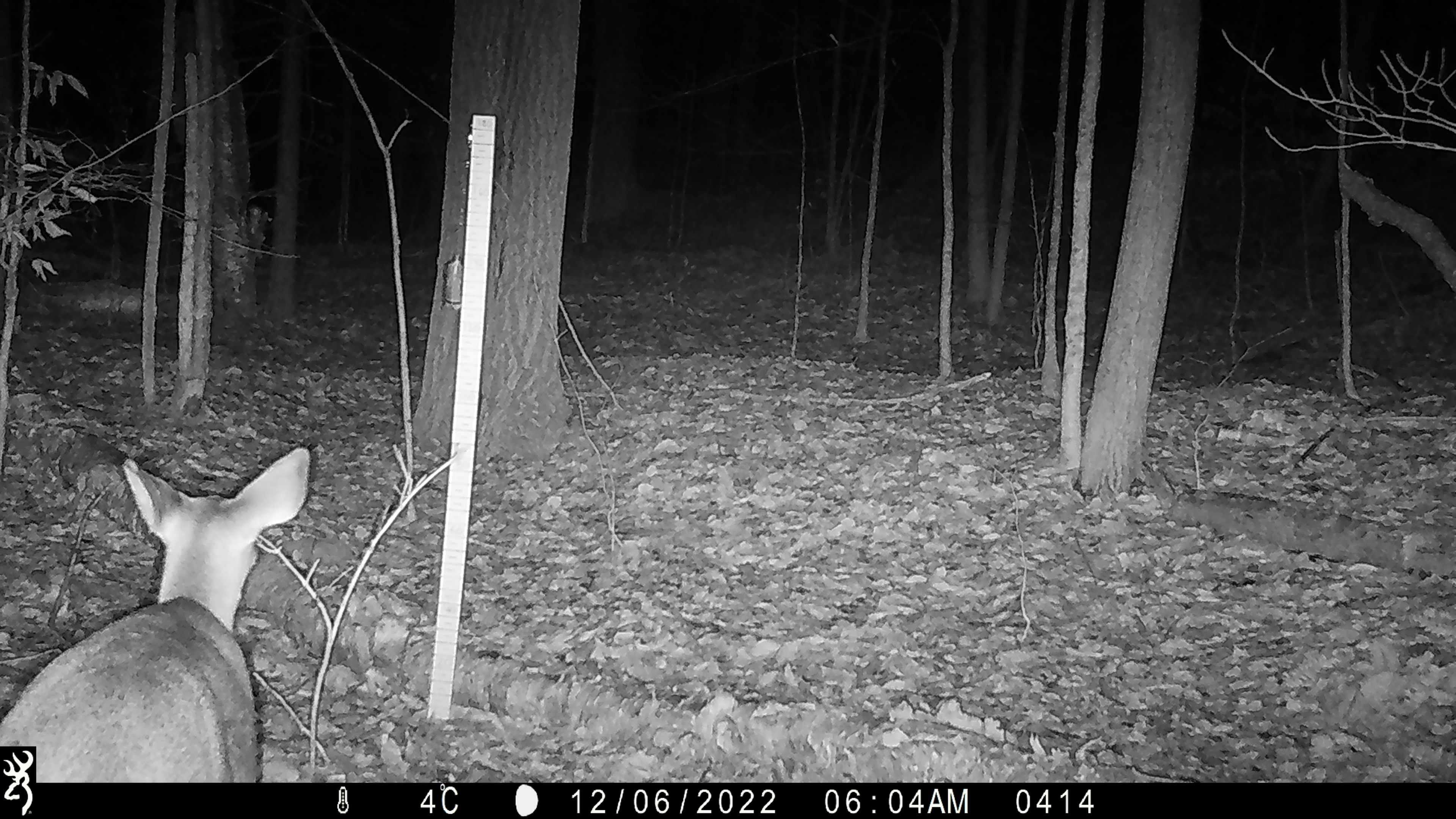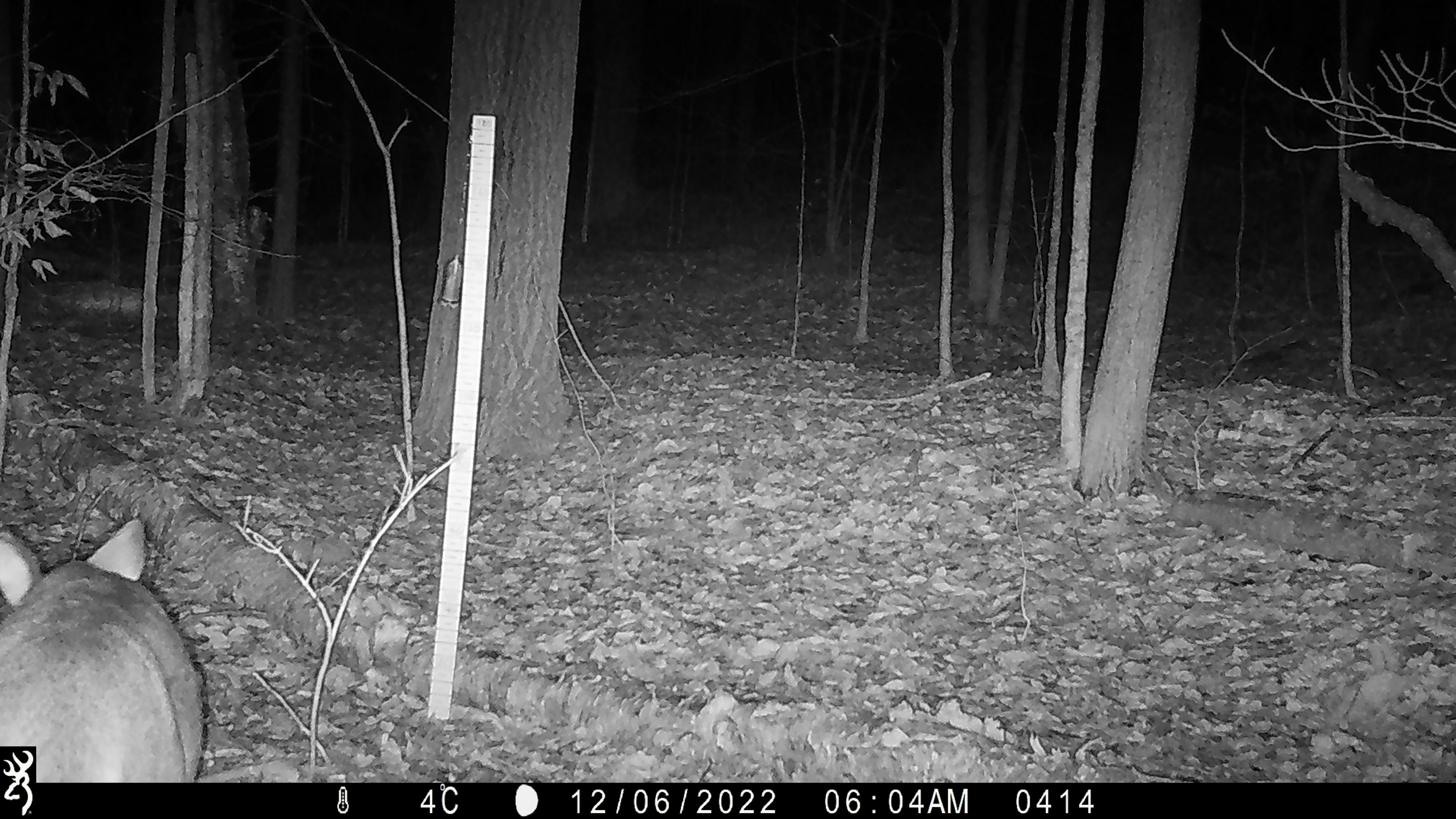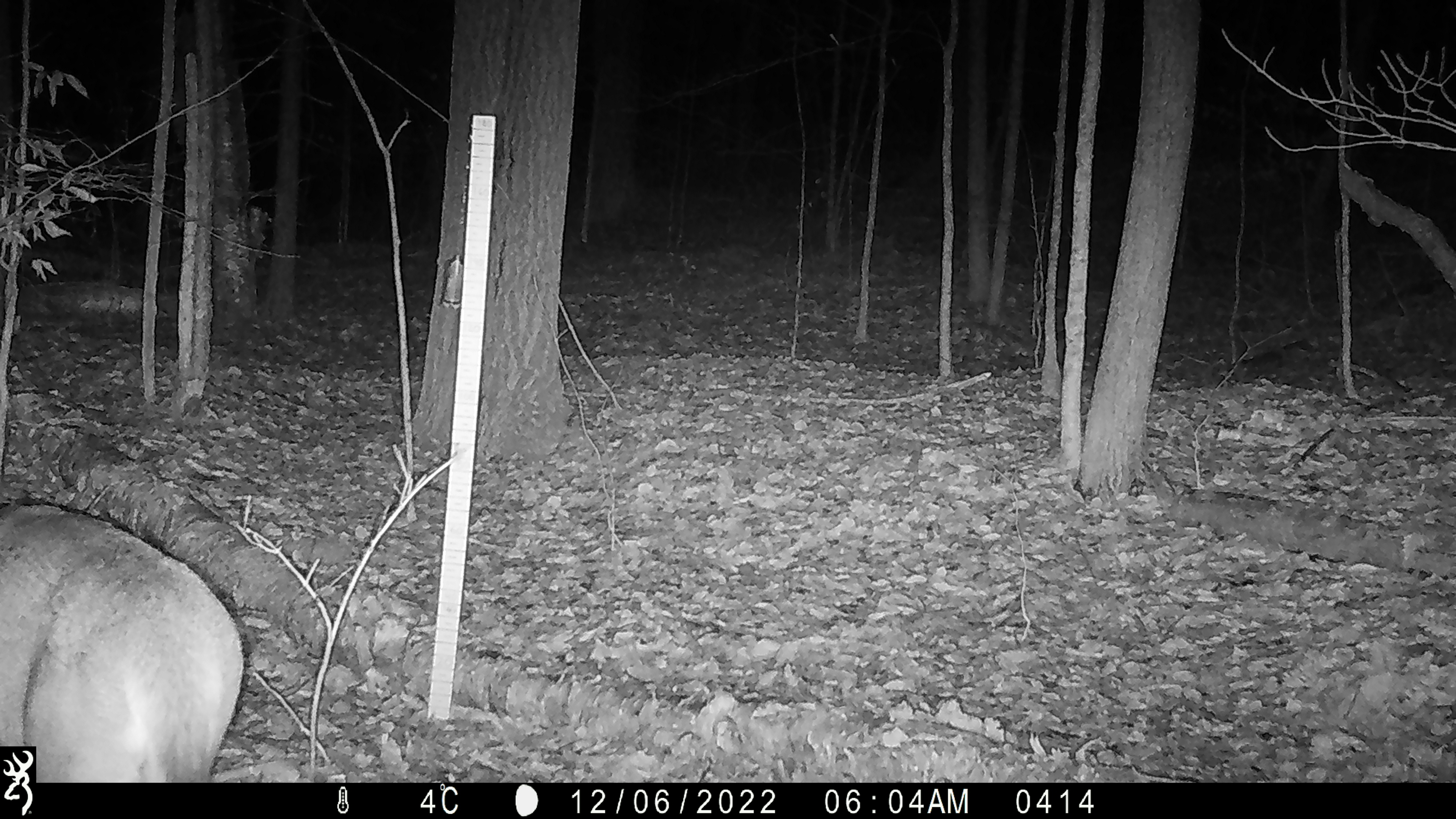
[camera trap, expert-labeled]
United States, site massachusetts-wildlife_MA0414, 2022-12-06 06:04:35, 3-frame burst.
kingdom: Animalia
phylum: Chordata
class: Mammalia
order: Artiodactyla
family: Cervidae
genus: Odocoileus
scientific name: Odocoileus virginianus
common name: white-tailed deer